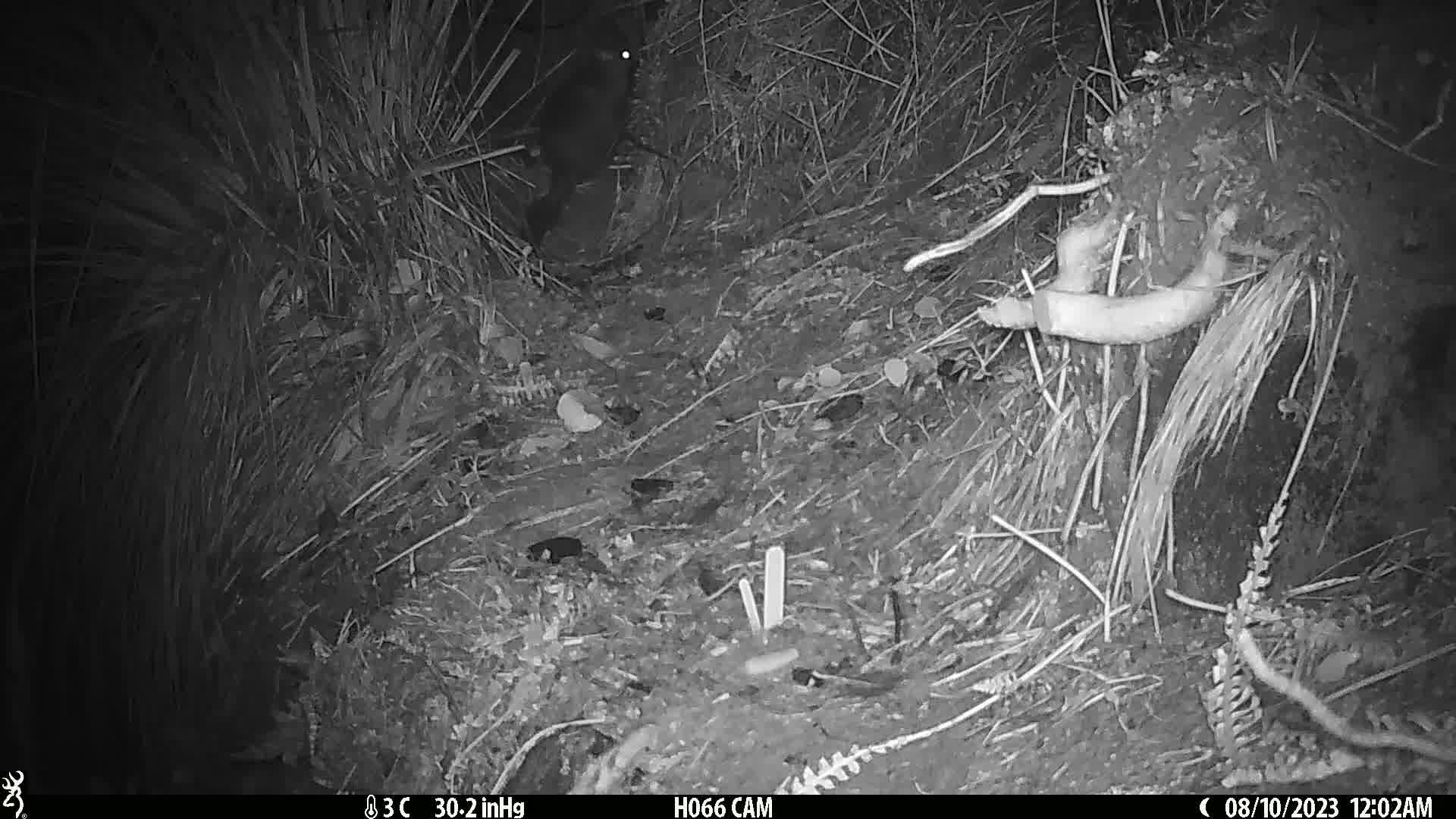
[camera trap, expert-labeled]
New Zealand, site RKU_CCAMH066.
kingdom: Animalia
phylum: Chordata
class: Mammalia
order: Diprotodontia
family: Phalangeridae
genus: Trichosurus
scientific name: Trichosurus vulpecula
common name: common brushtail possum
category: possum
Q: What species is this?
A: Possum (common brushtail possum) (Trichosurus vulpecula).